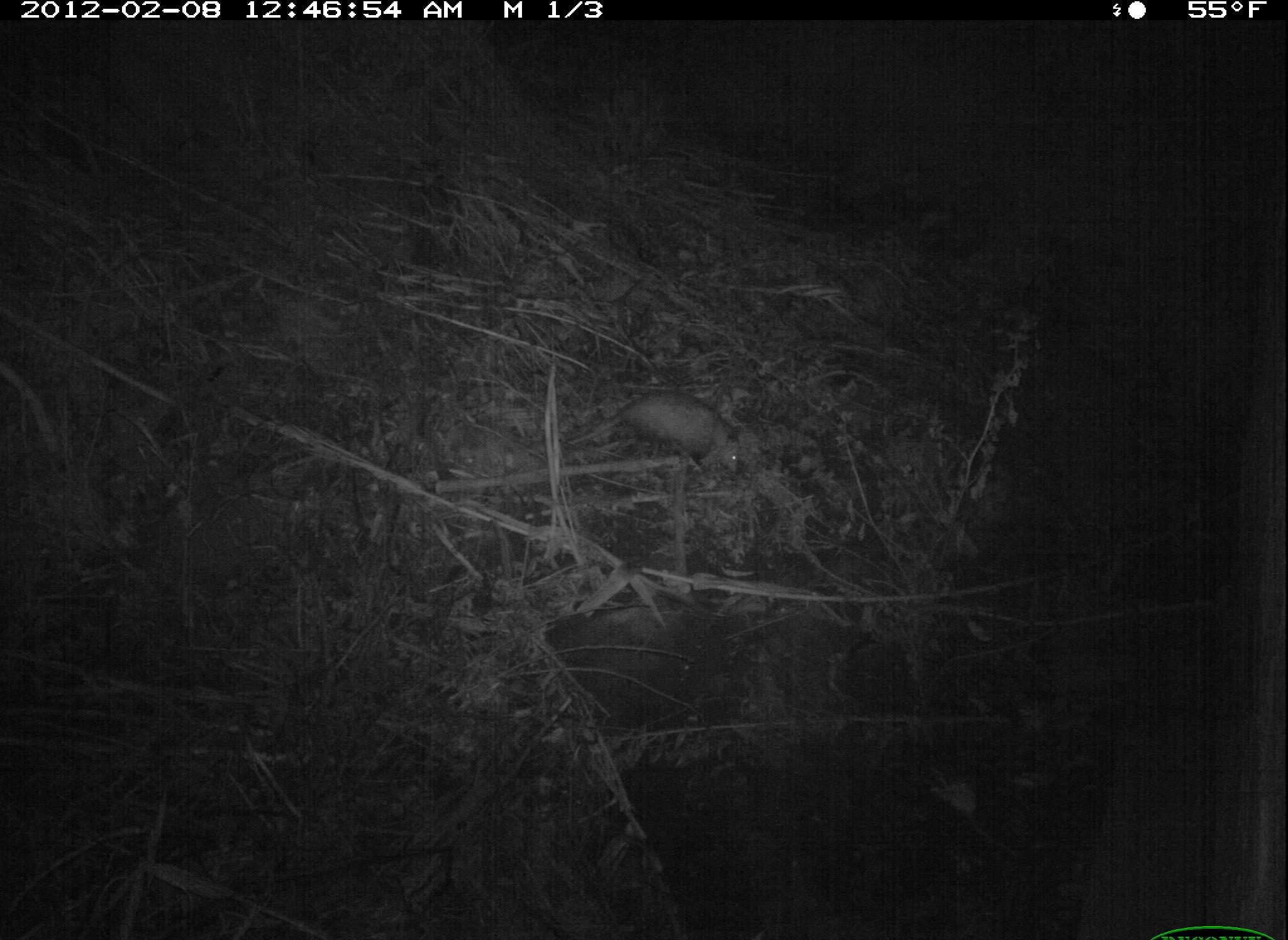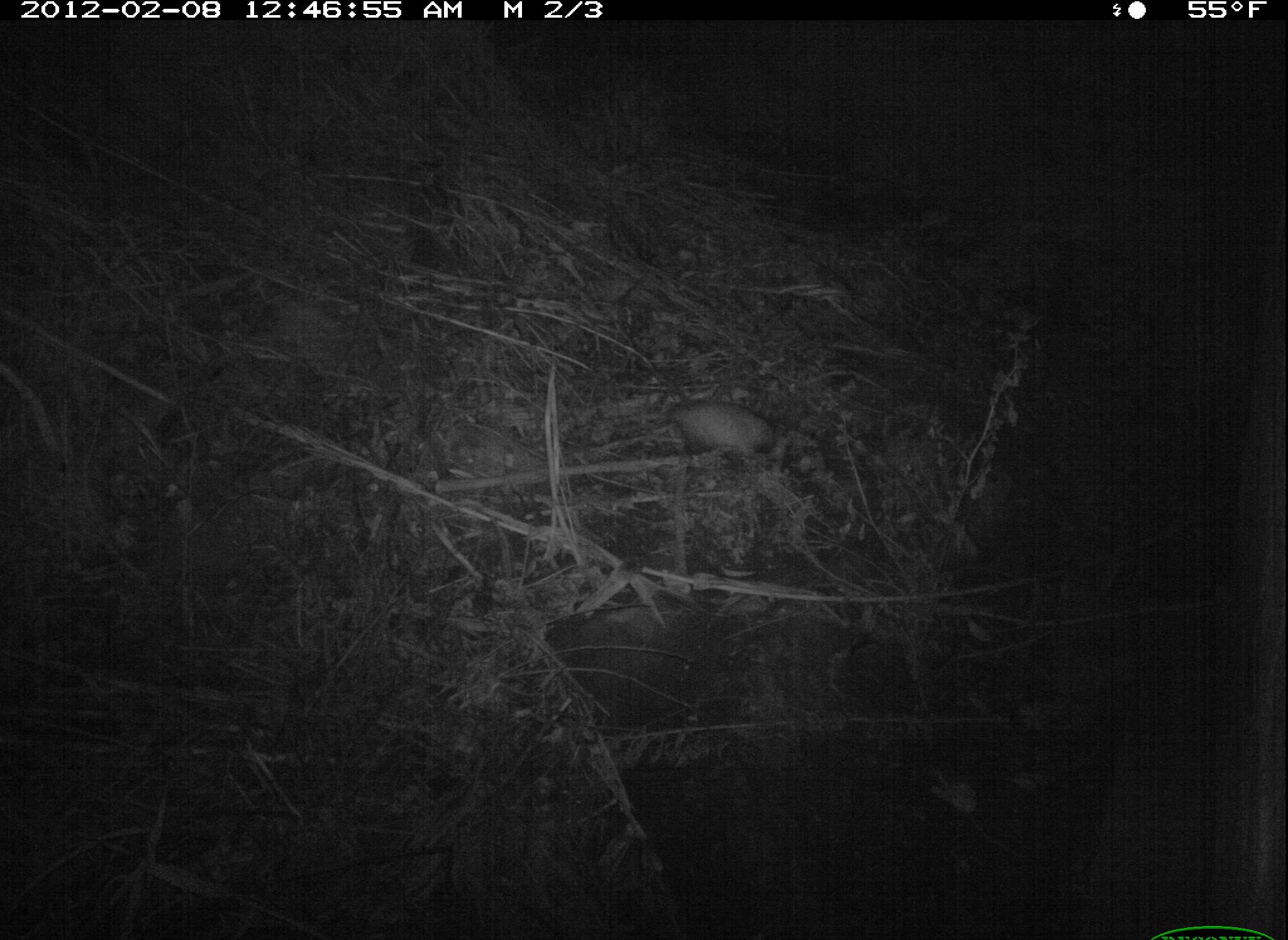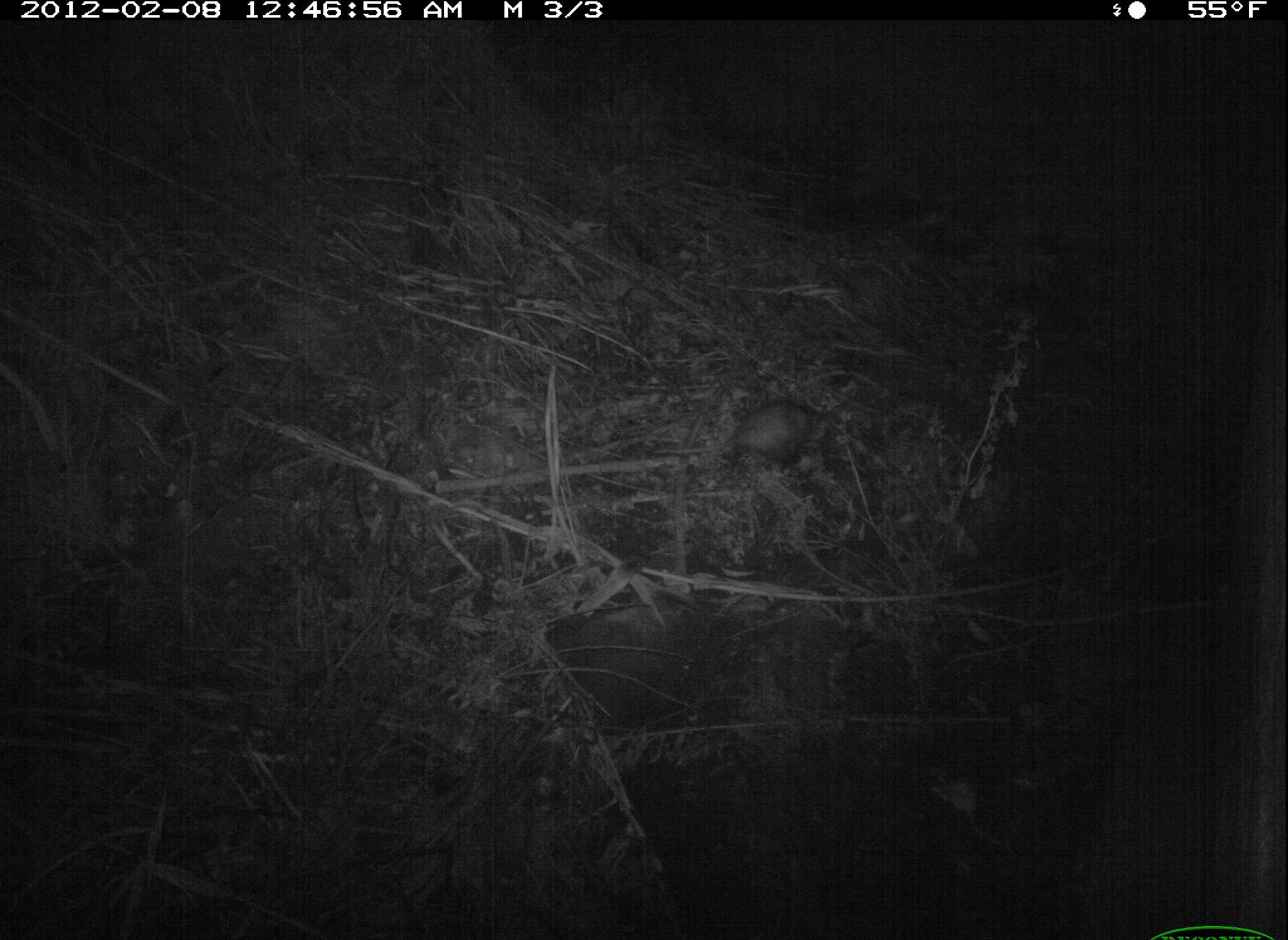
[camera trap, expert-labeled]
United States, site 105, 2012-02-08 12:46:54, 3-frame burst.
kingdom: Animalia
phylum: Chordata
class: Mammalia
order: Didelphimorphia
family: Didelphidae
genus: Didelphis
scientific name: Didelphis virginiana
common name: virginia opossum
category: opossum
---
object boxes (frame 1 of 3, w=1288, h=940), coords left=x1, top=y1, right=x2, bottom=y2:
opossum: left=559, top=386, right=752, bottom=485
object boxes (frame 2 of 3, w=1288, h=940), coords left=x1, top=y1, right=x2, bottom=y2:
opossum: left=610, top=399, right=793, bottom=473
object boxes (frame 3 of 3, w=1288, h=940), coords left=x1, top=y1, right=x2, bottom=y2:
opossum: left=649, top=398, right=837, bottom=475